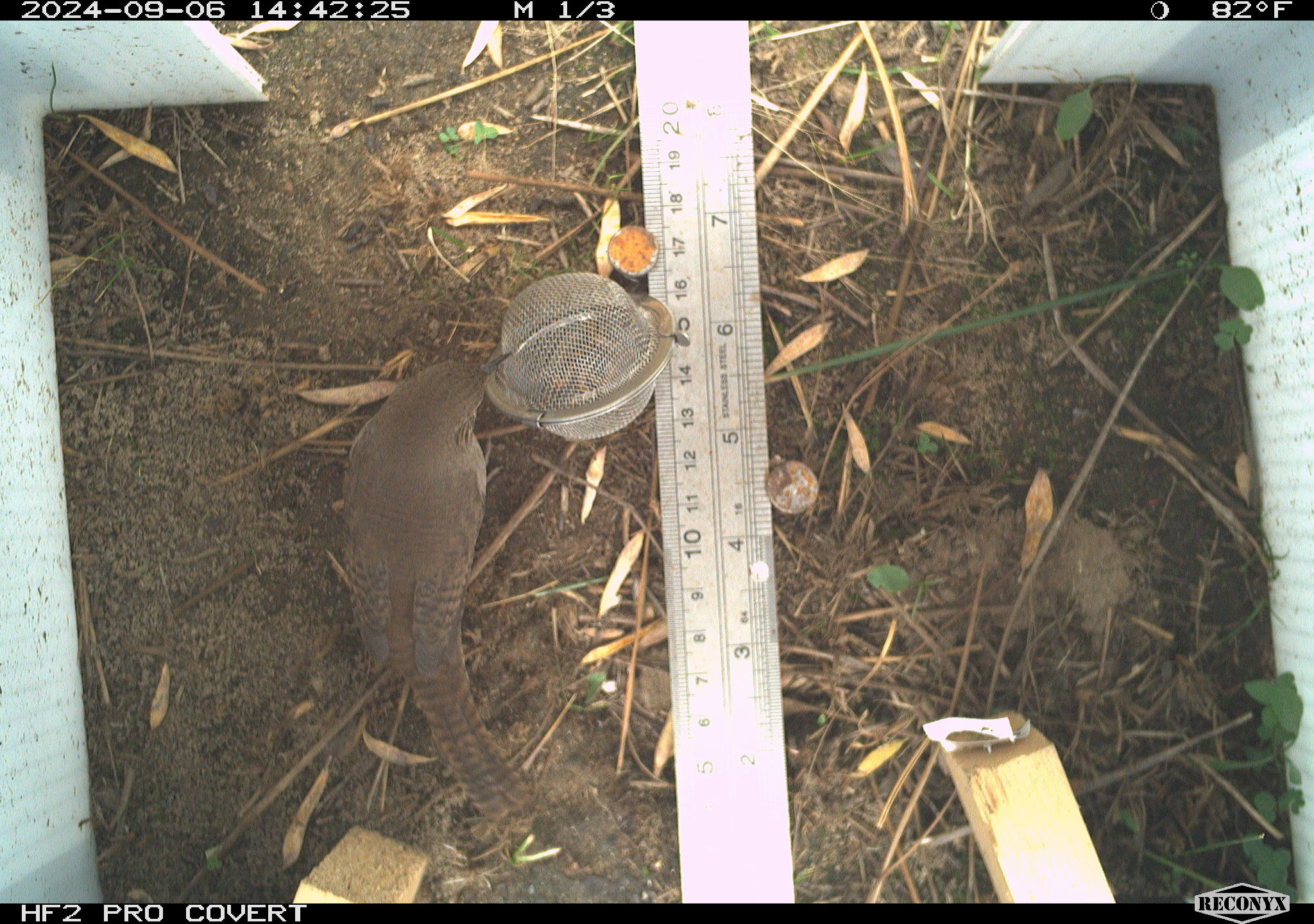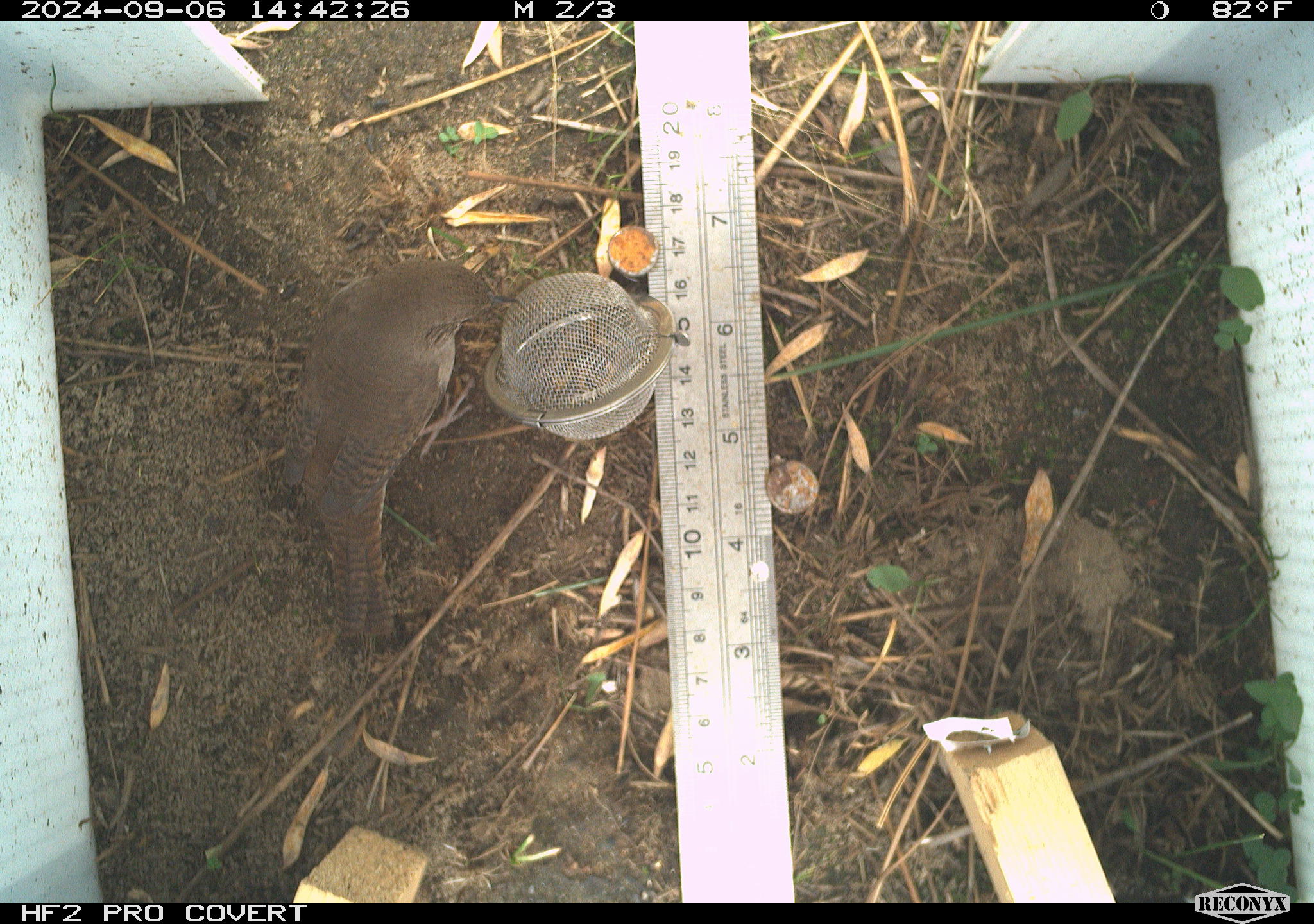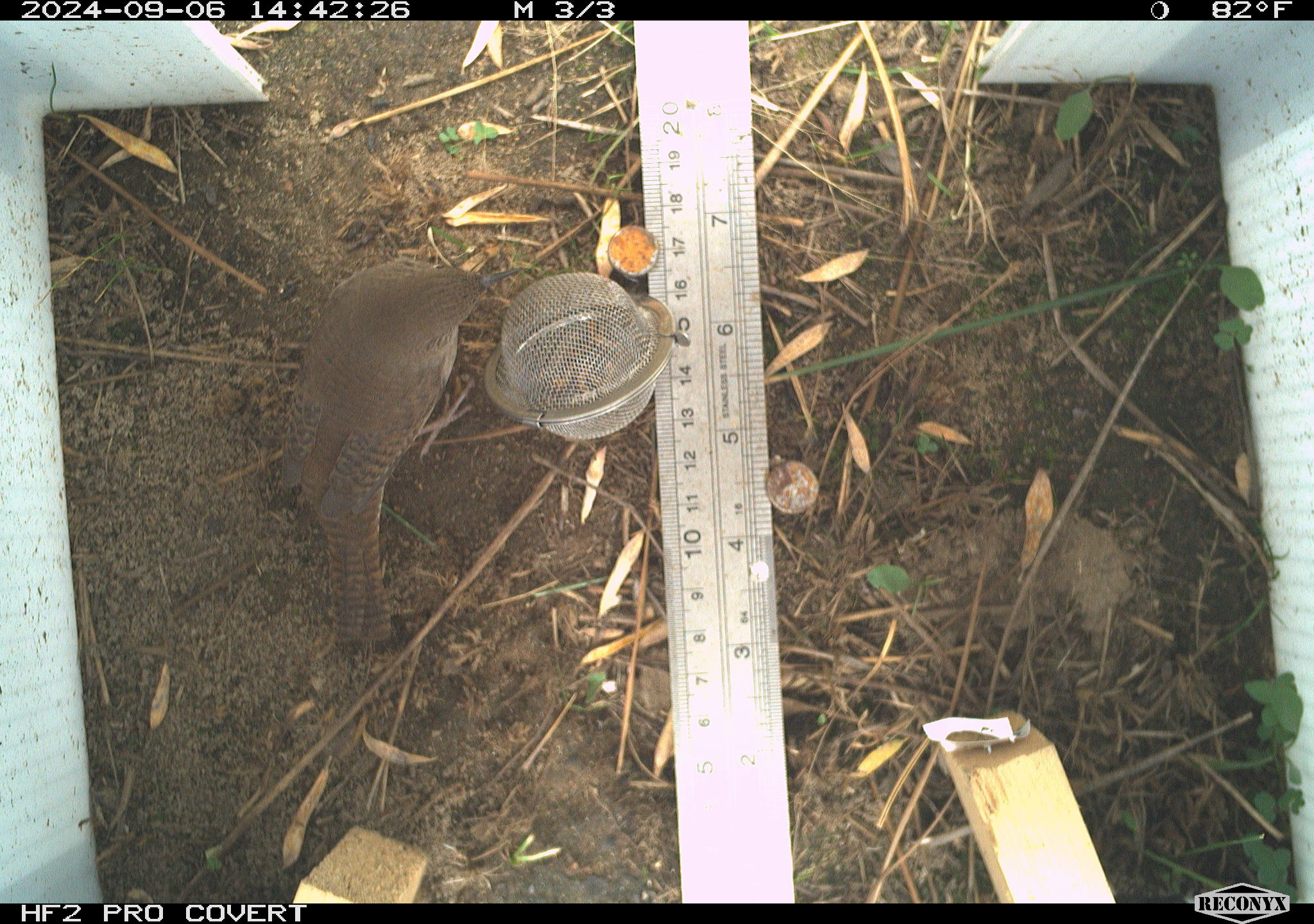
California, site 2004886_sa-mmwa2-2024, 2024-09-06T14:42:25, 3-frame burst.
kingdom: Animalia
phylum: Chordata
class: Aves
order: Passeriformes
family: Troglodytidae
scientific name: Troglodytidae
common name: wren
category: troglodytidae family